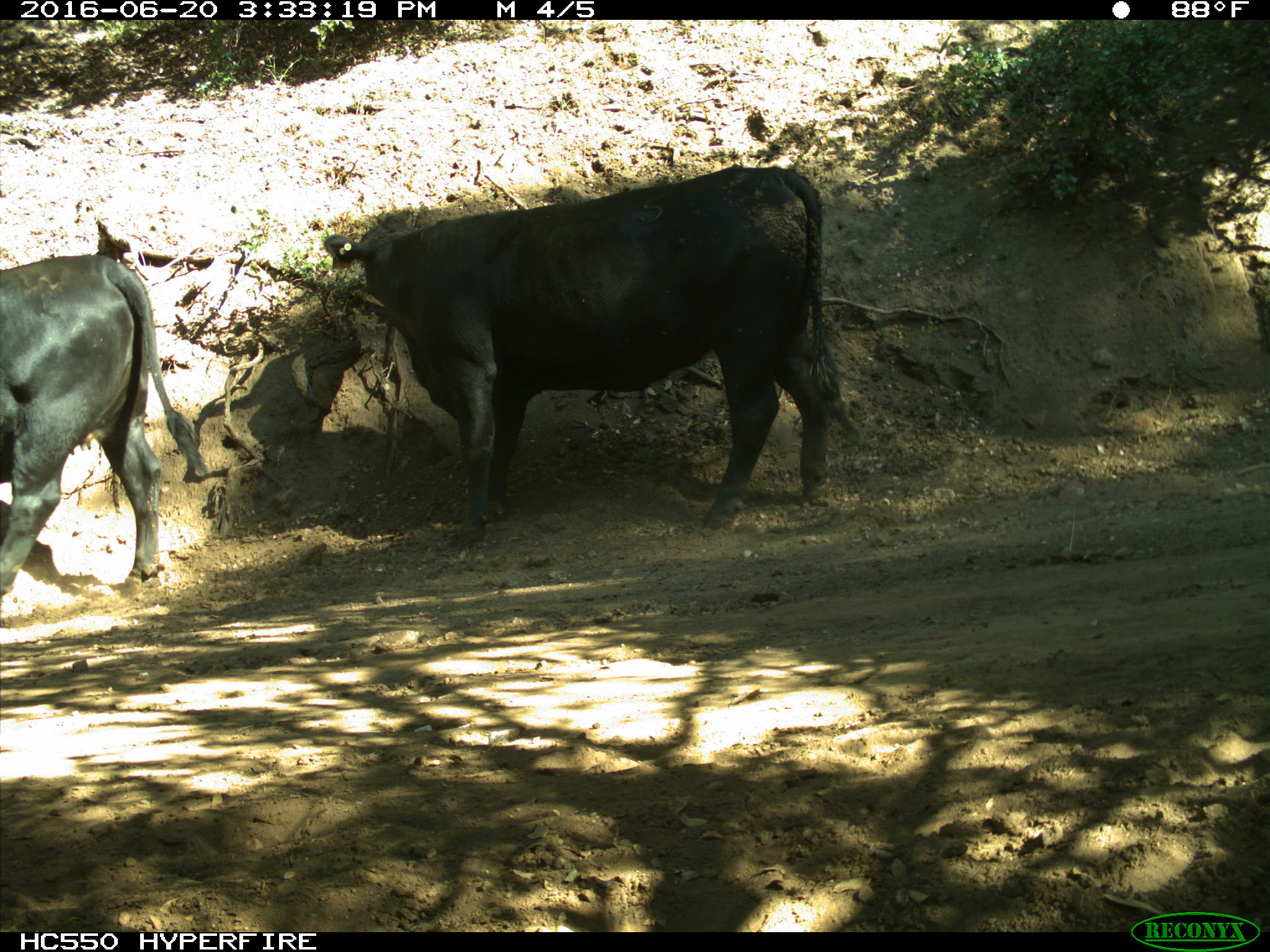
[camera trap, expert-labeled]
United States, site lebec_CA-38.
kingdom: Animalia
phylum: Chordata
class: Mammalia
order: Artiodactyla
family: Bovidae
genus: Bos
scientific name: Bos taurus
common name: domestic cow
Bos taurus (domestic cow).